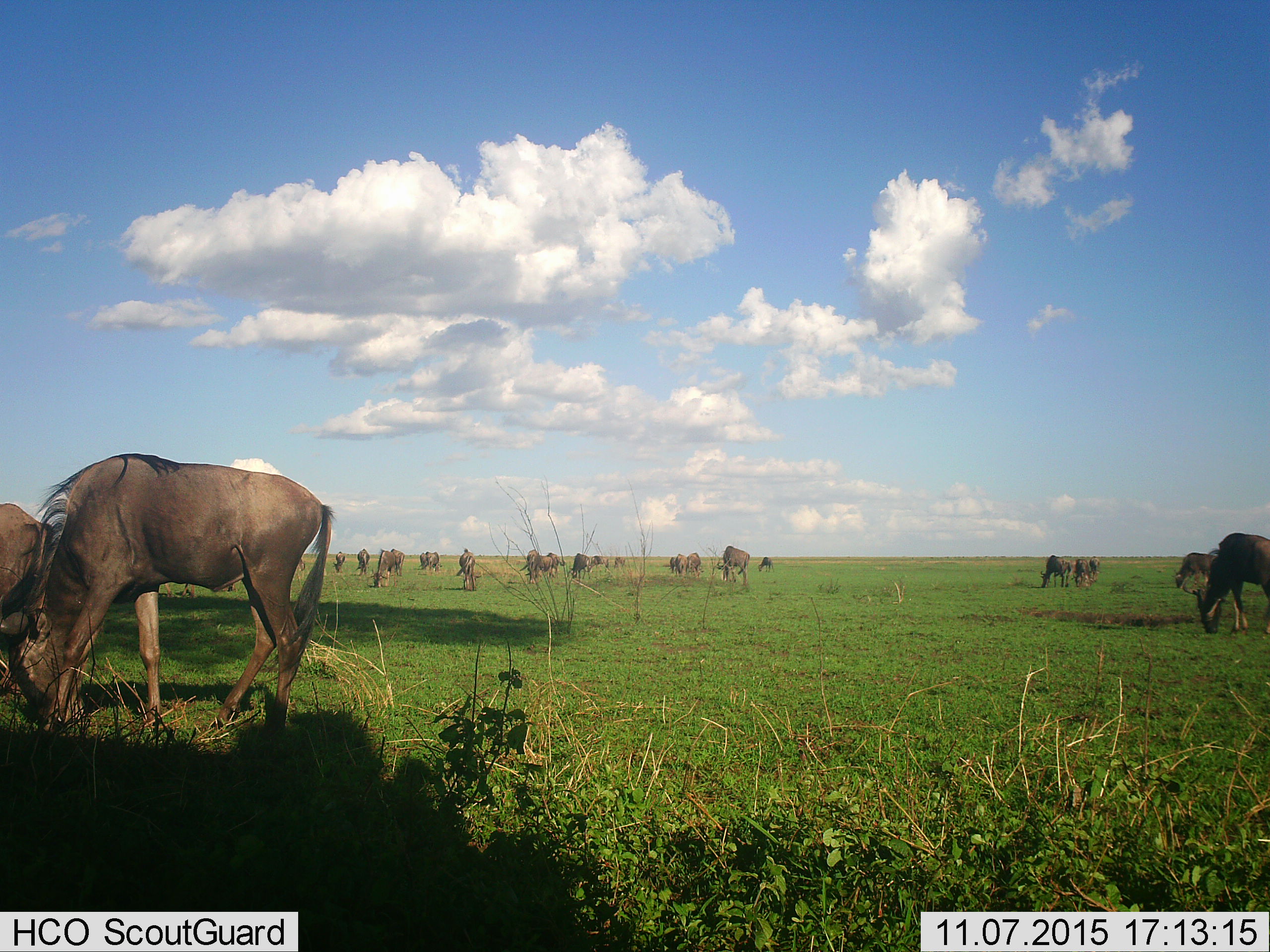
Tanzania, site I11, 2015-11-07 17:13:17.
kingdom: Animalia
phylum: Chordata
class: Mammalia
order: Artiodactyla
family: Bovidae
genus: Connochaetes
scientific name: Connochaetes taurinus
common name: blue wildebeest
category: wildebeest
Wildebeest (blue wildebeest) (Connochaetes taurinus), count 11-50. Behavior (volunteer vote fractions): standing 50%, resting 30%, moving 20%, interacting 0%. Young present (vote fraction): 10%. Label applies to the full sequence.